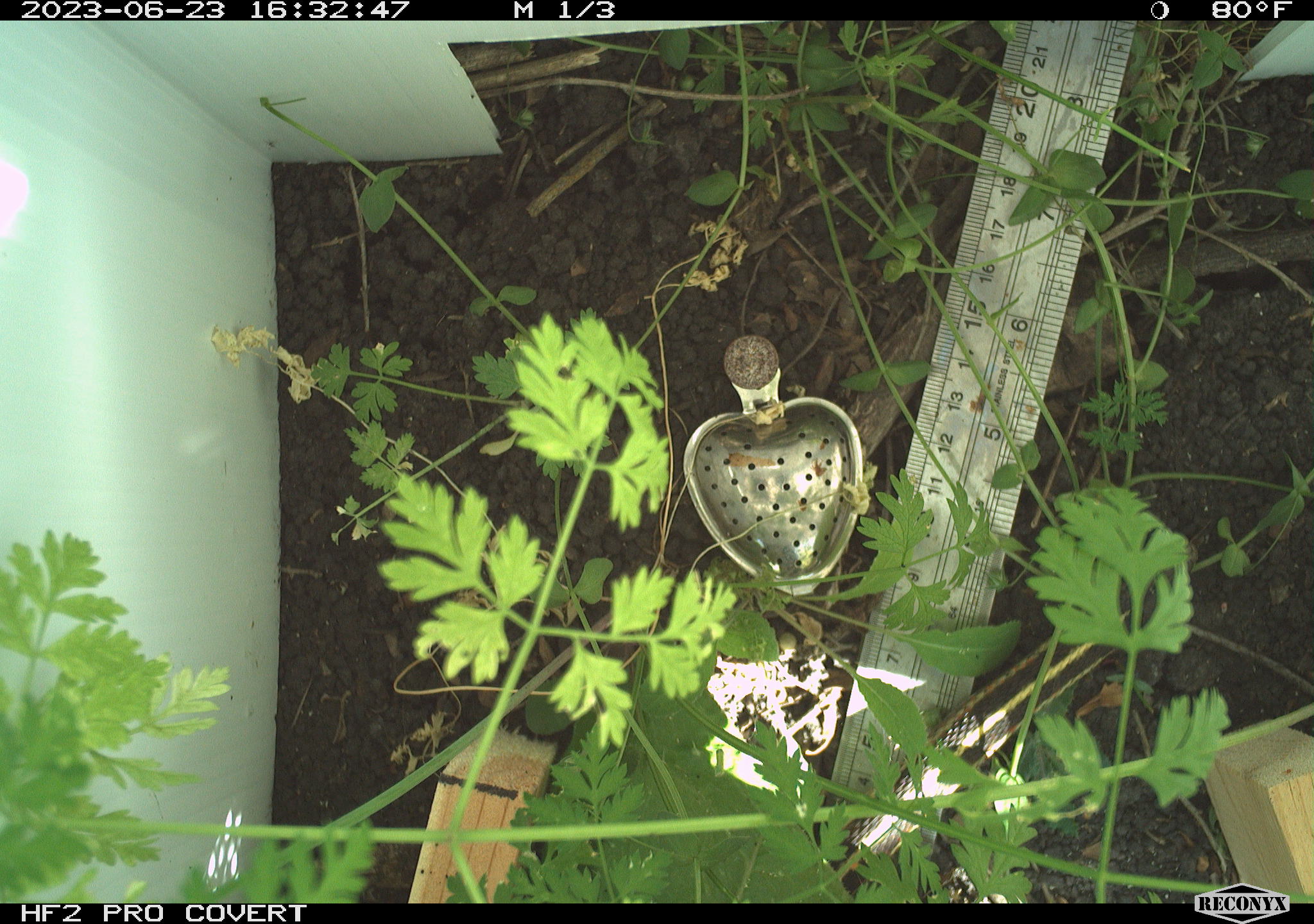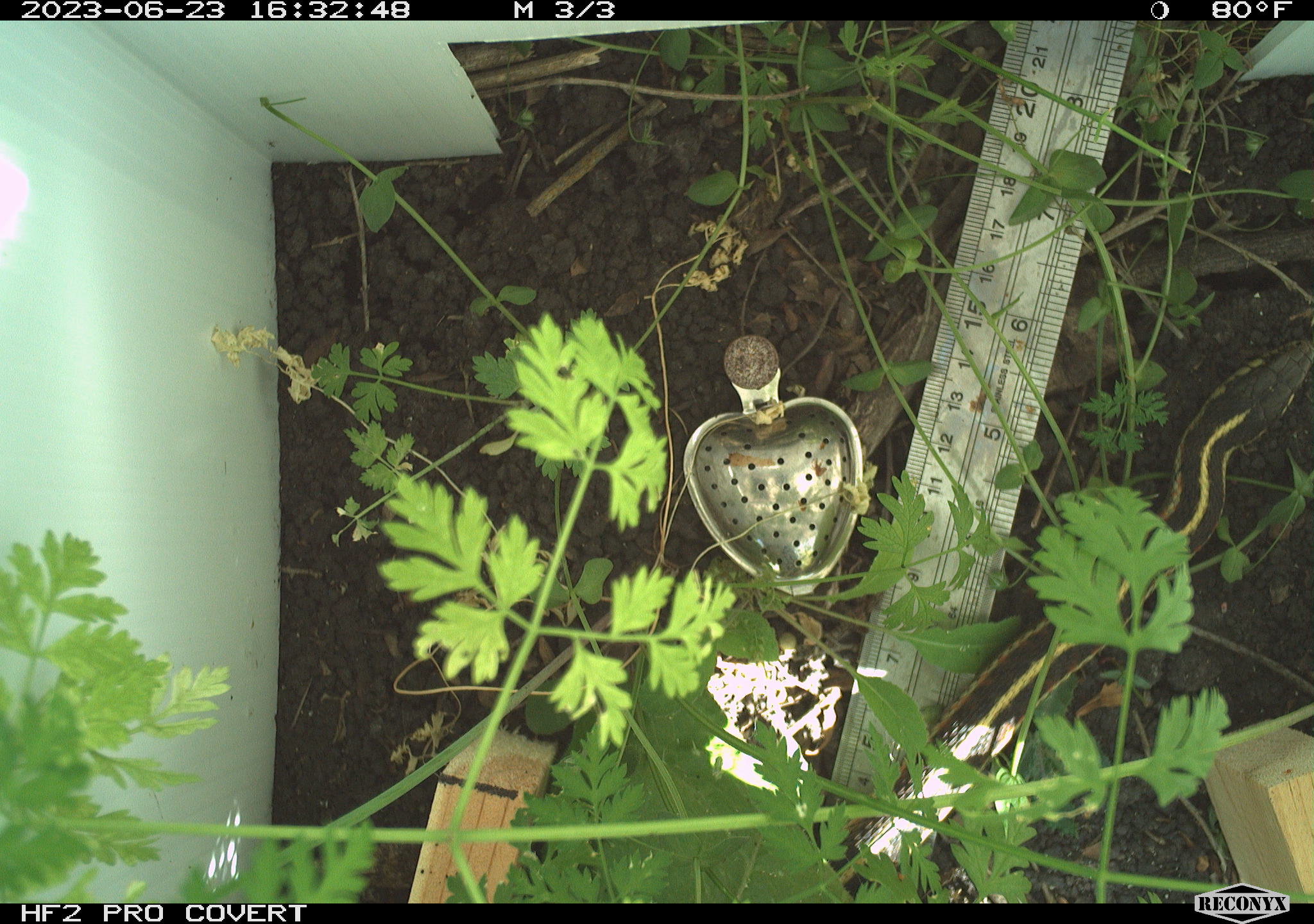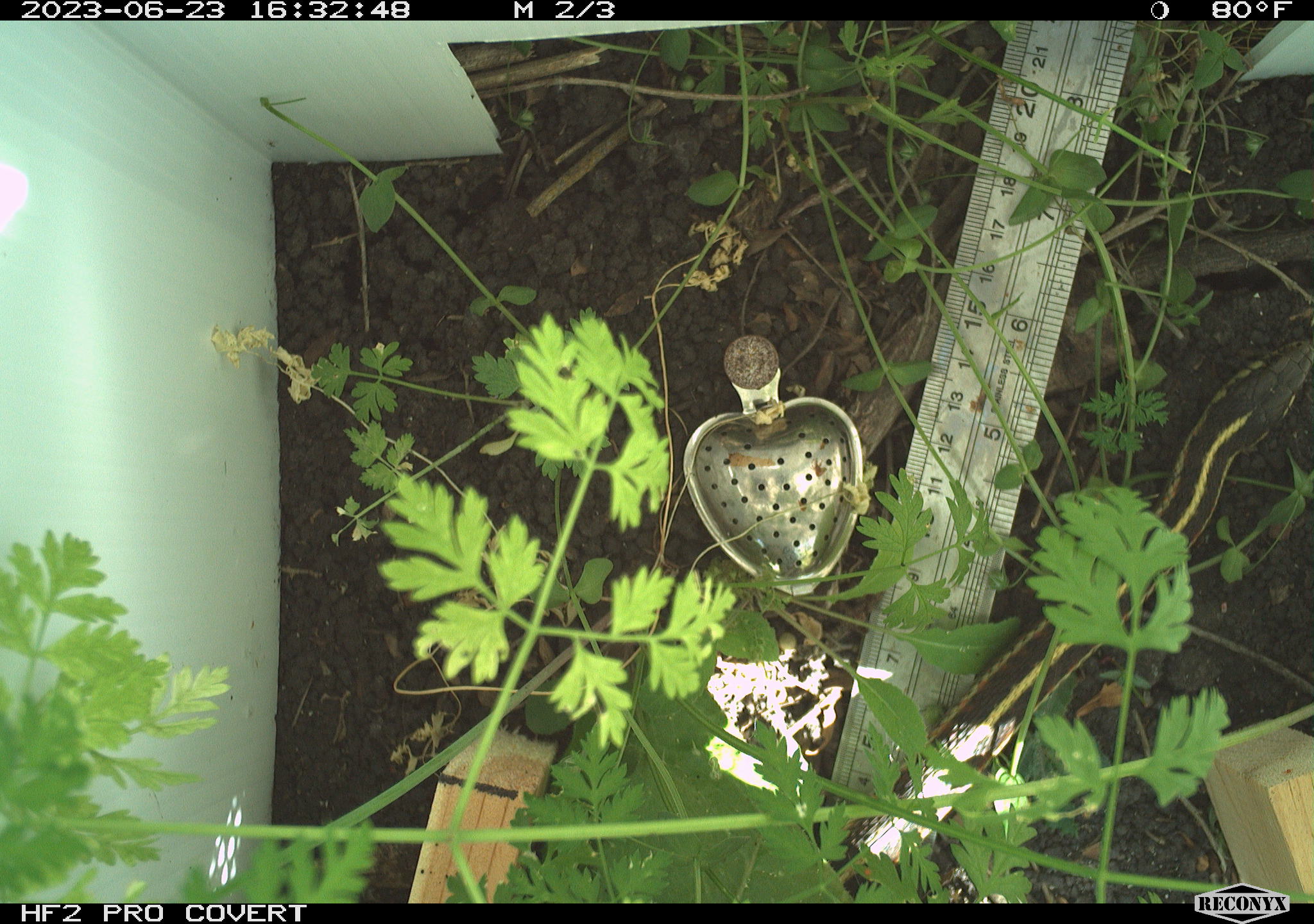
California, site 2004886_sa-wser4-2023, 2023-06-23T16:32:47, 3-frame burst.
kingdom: Animalia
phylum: Chordata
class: Reptilia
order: Squamata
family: Colubridae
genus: Thamnophis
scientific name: Thamnophis elegans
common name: coast gartersnake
Coast gartersnake (Thamnophis elegans).